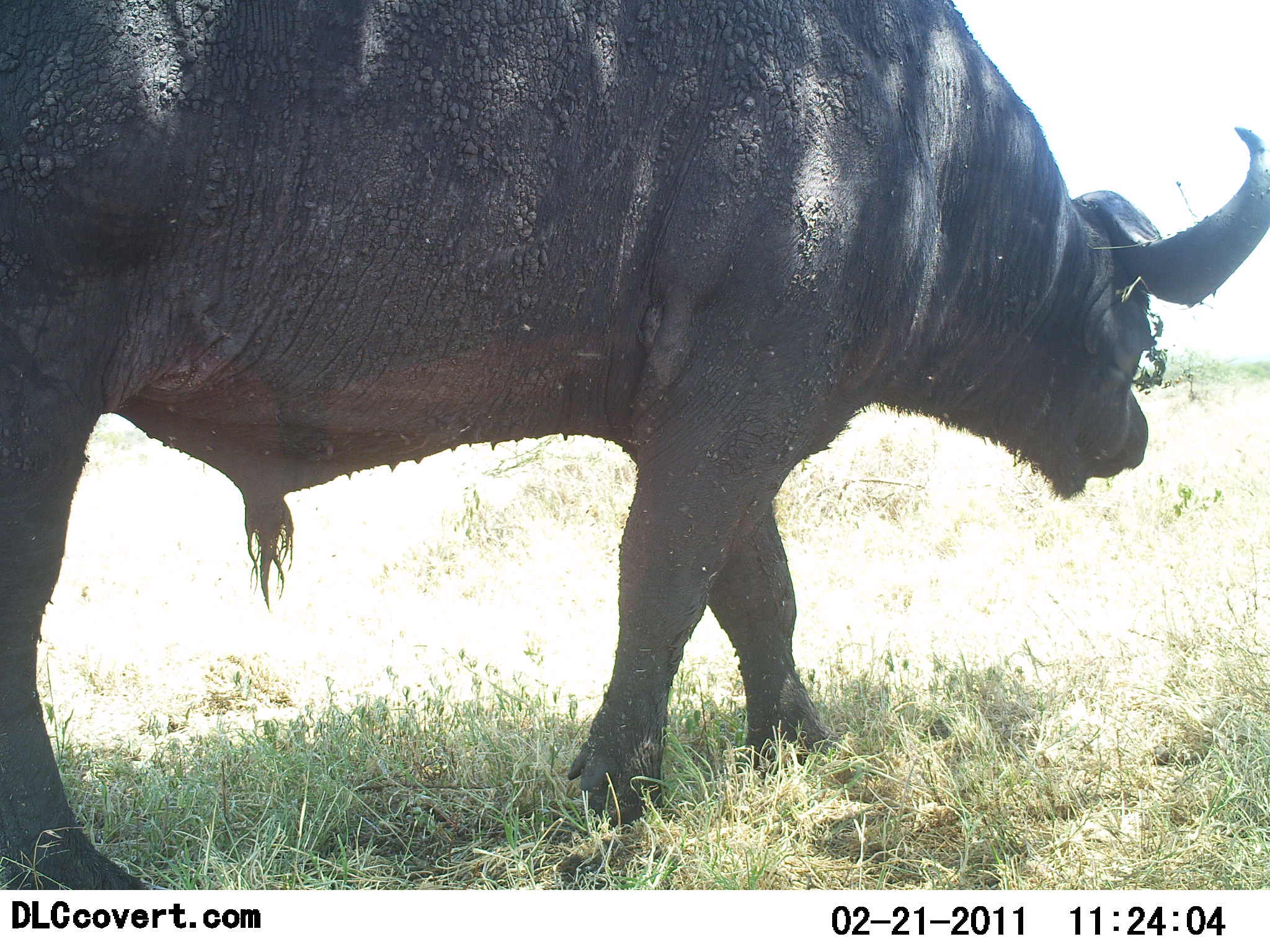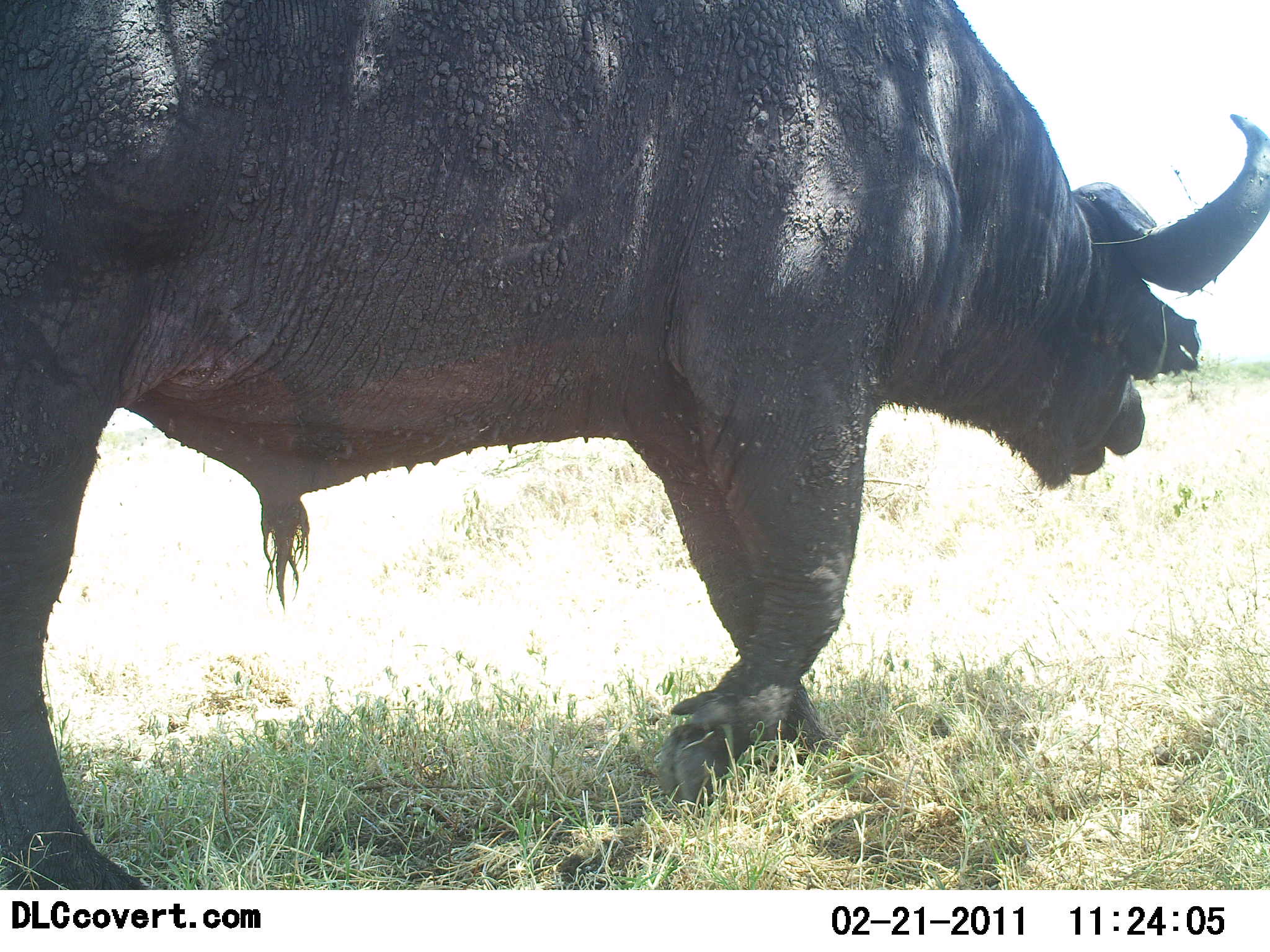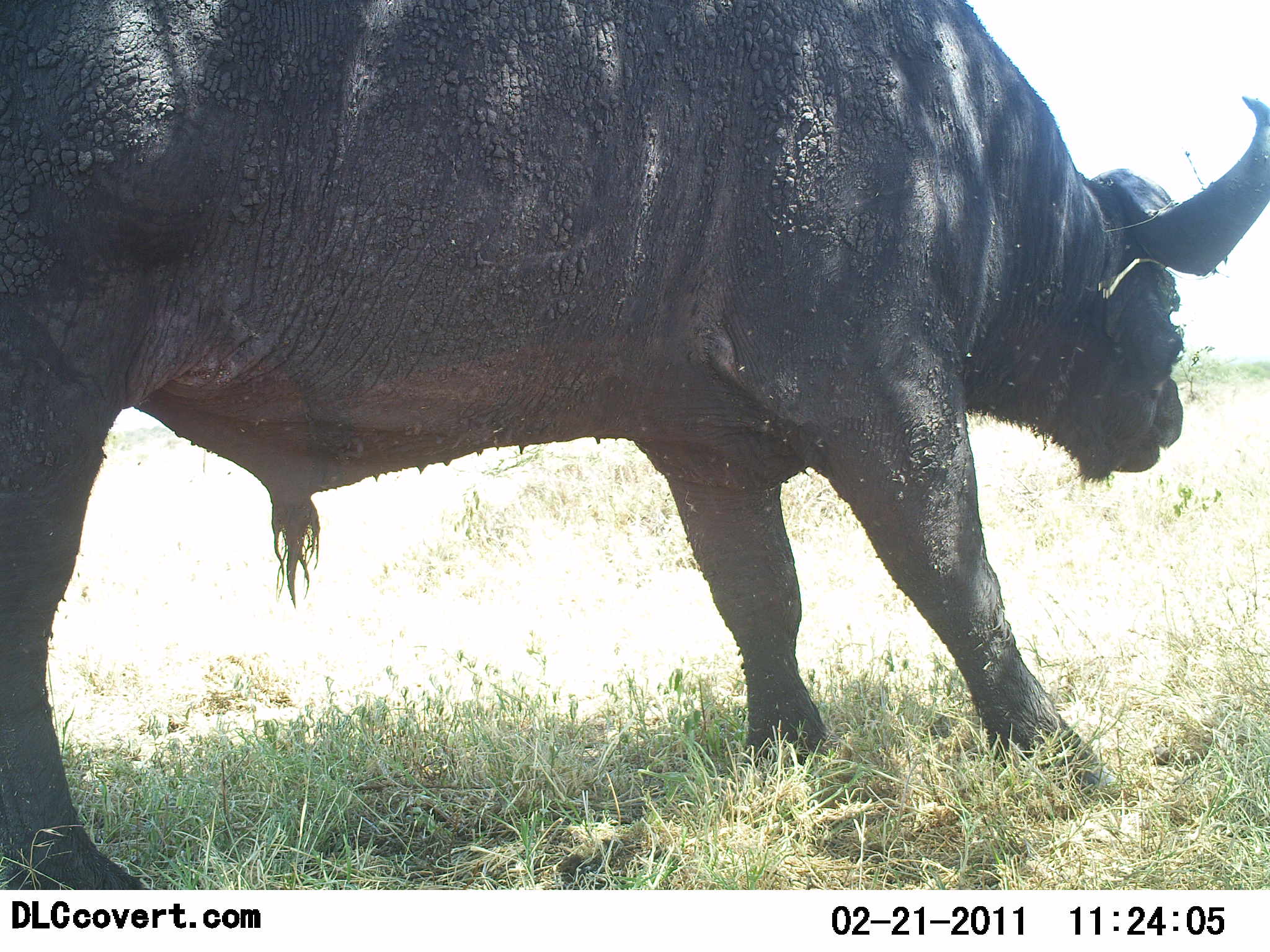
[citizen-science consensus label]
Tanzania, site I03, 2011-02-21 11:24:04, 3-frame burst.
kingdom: Animalia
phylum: Chordata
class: Mammalia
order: Artiodactyla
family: Bovidae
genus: Syncerus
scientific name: Syncerus caffer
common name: cape buffalo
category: buffalo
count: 1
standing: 50%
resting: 0%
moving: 58%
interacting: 0%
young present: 0%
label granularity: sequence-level